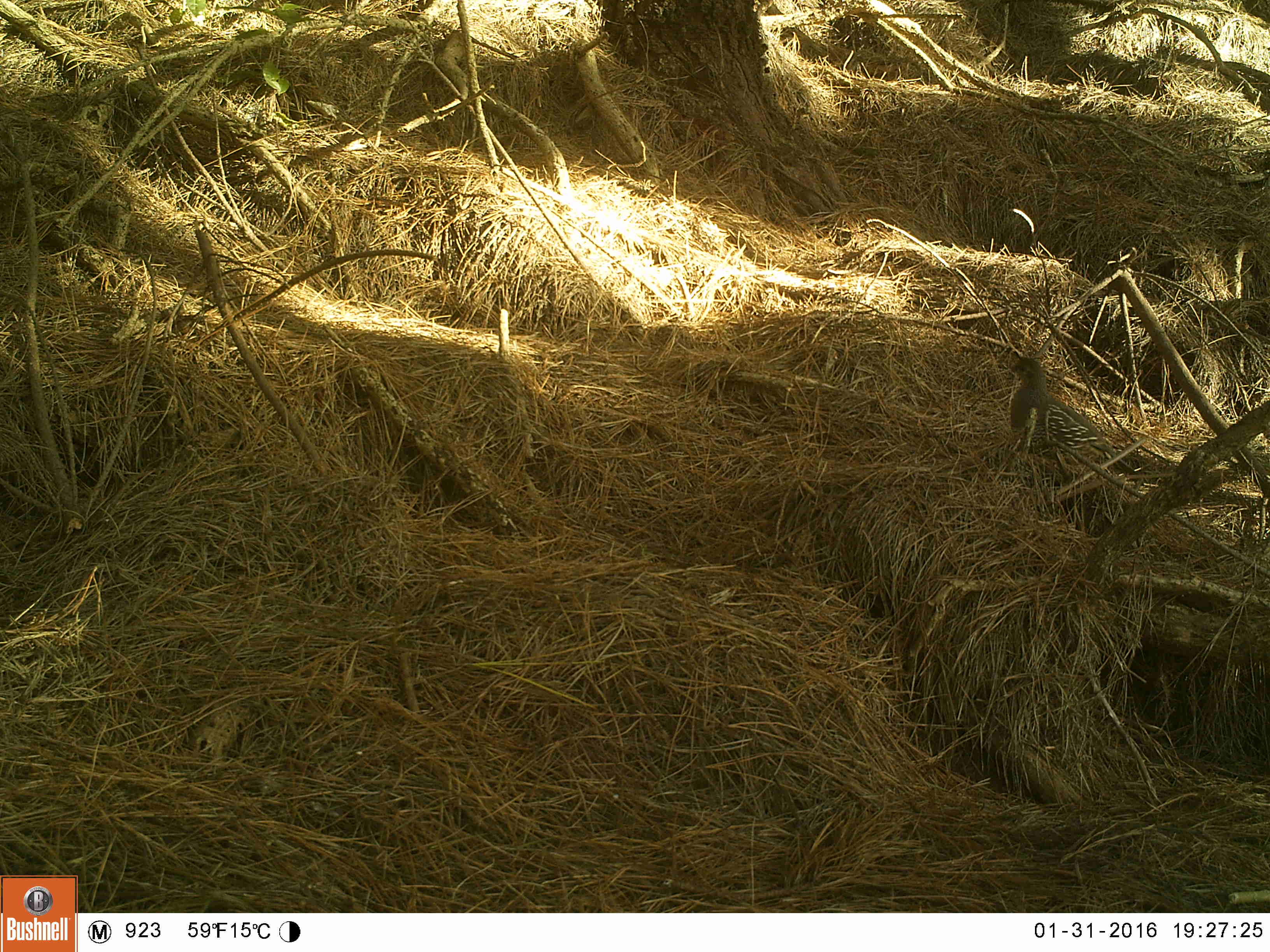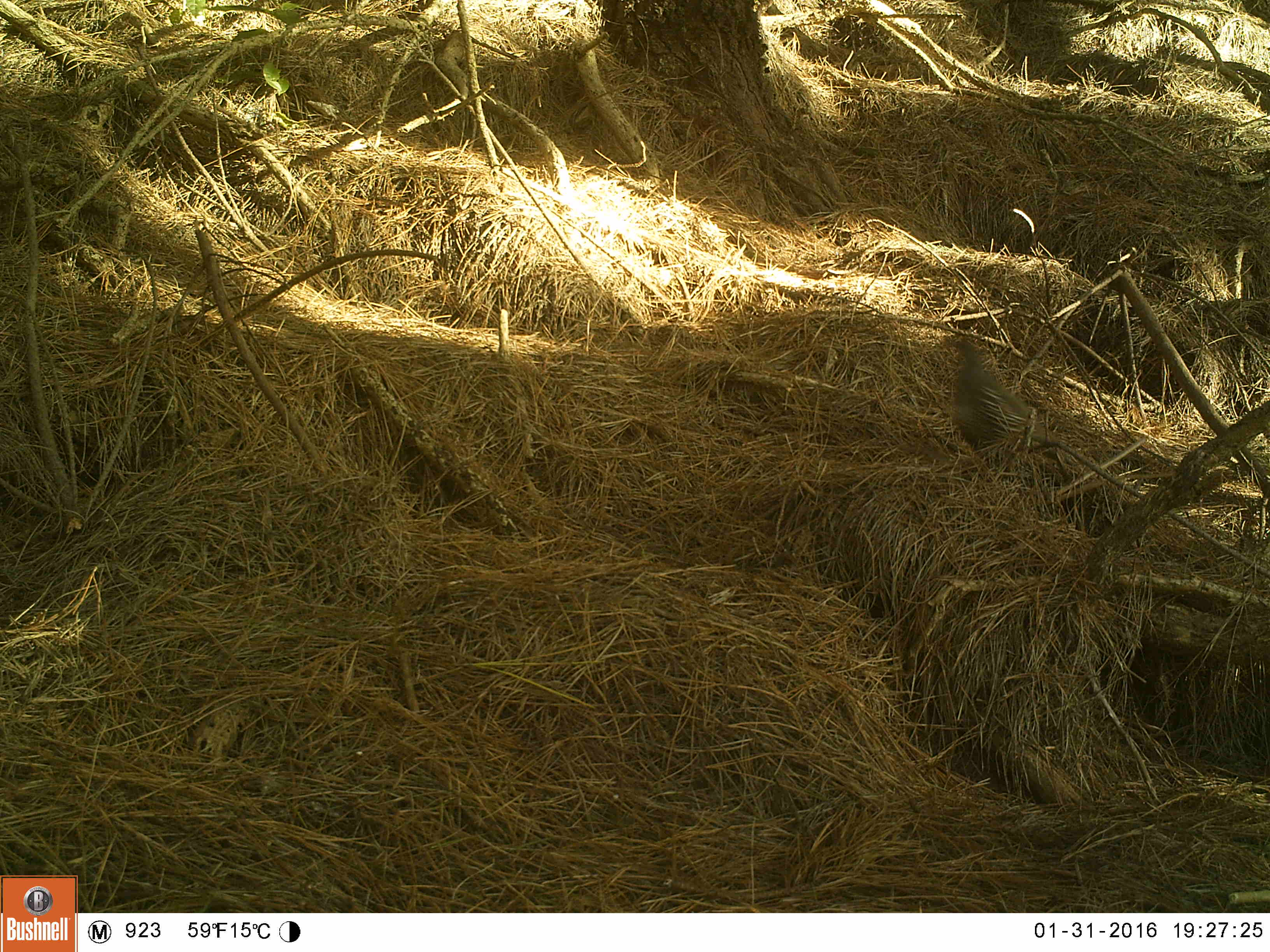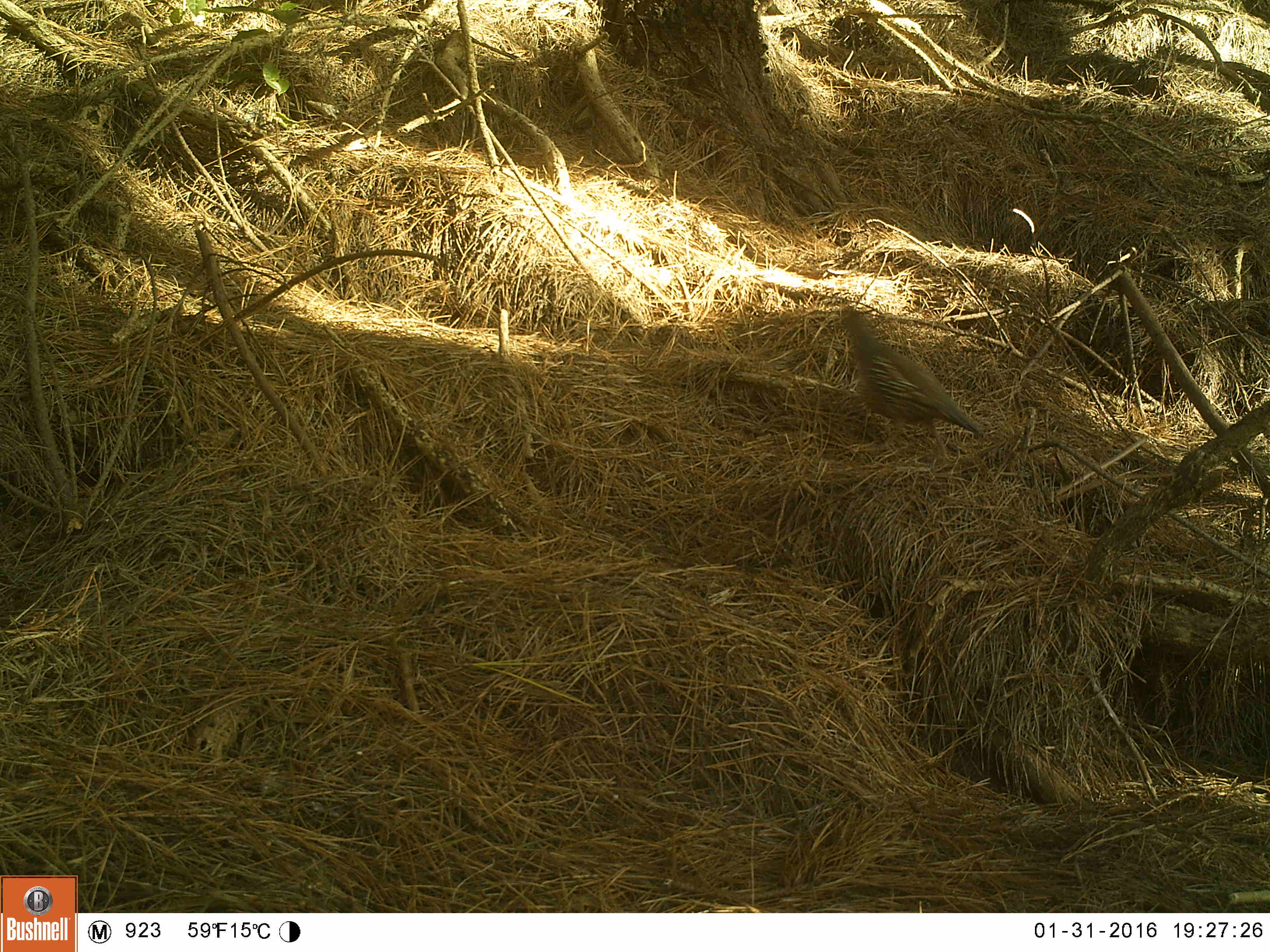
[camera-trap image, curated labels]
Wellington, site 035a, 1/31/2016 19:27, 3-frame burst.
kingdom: Animalia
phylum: Chordata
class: Aves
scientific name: Aves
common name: bird